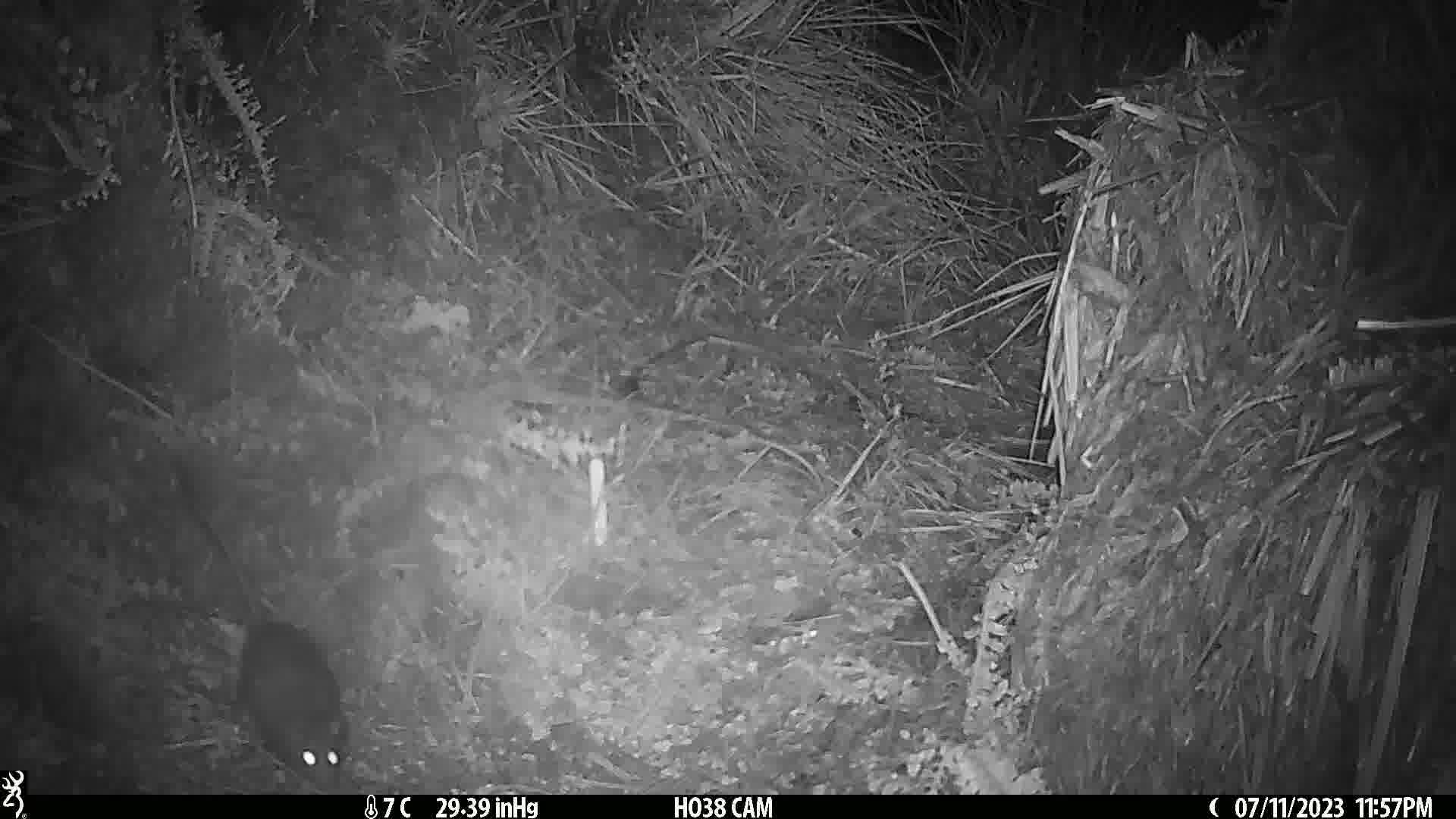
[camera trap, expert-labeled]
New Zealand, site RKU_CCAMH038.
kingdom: Animalia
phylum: Chordata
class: Mammalia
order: Rodentia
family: Muridae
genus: Rattus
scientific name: Rattus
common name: rat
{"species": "rat (Rattus)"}